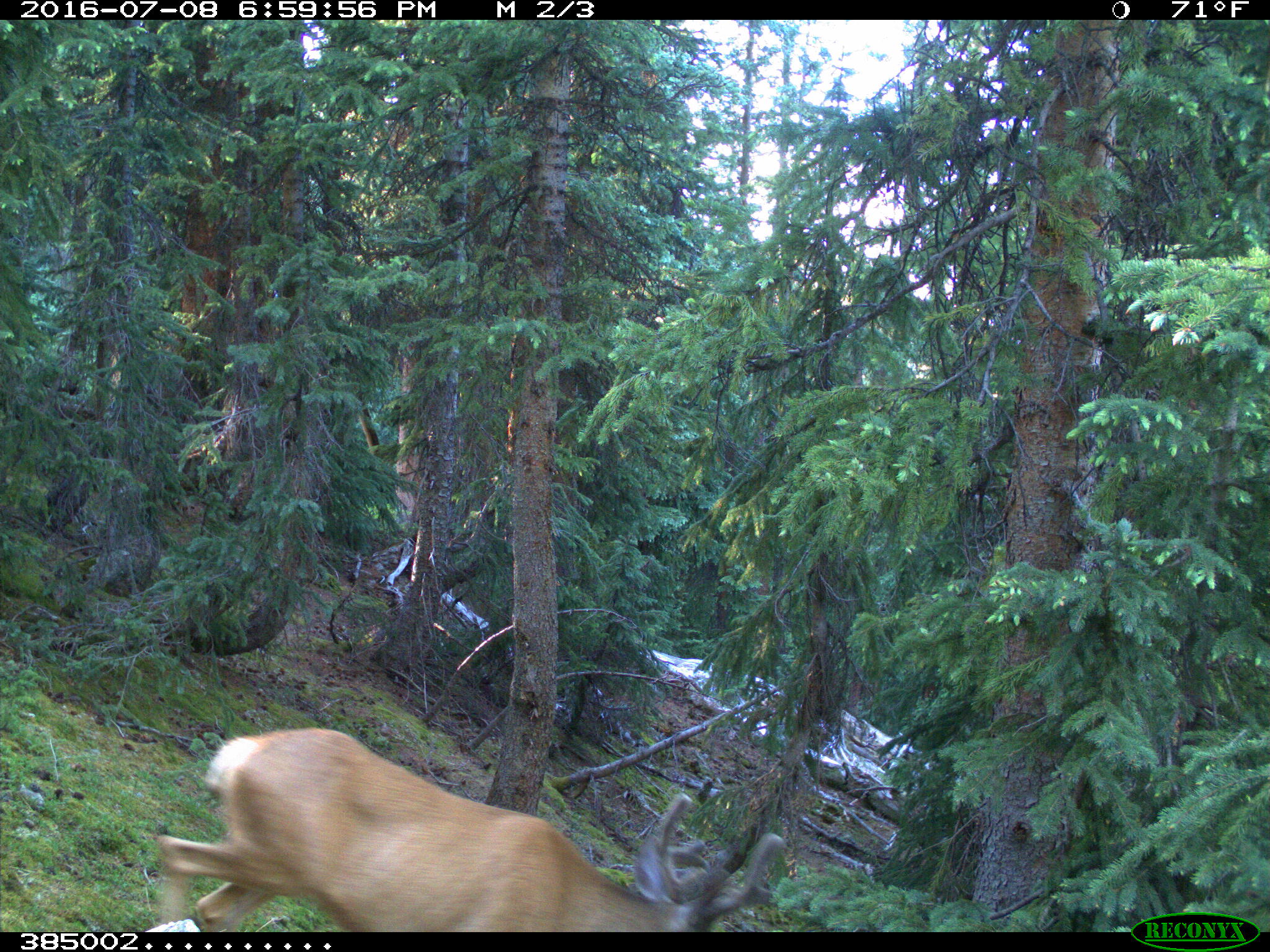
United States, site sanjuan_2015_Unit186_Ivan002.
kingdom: Animalia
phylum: Chordata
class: Mammalia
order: Artiodactyla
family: Cervidae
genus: Odocoileus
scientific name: Odocoileus hemionus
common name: mule deer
Odocoileus hemionus (mule deer).